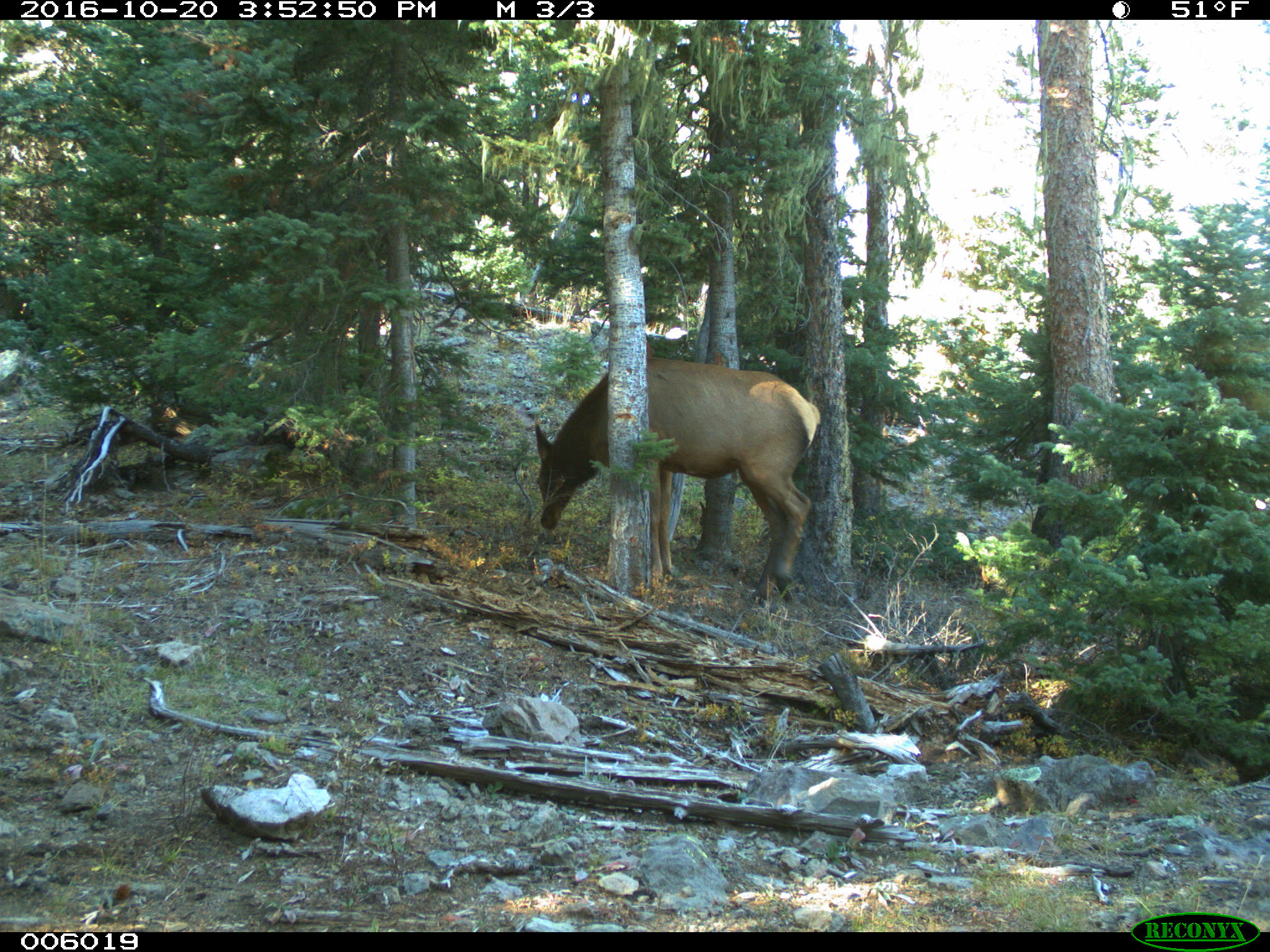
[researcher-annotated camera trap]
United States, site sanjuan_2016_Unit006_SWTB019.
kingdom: Animalia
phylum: Chordata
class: Mammalia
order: Artiodactyla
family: Cervidae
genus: Cervus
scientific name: Cervus elaphus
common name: red deer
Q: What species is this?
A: Cervus elaphus (red deer).